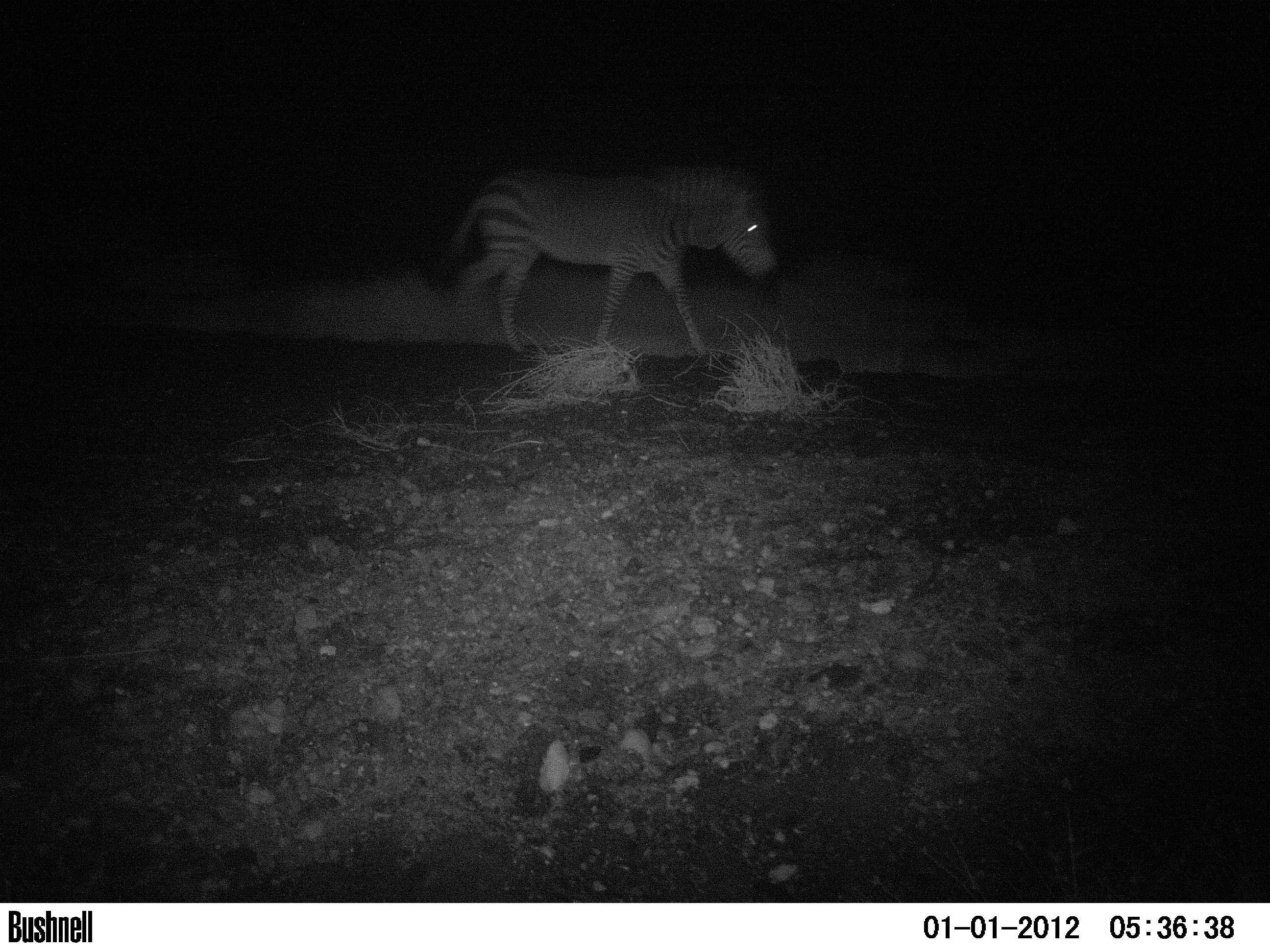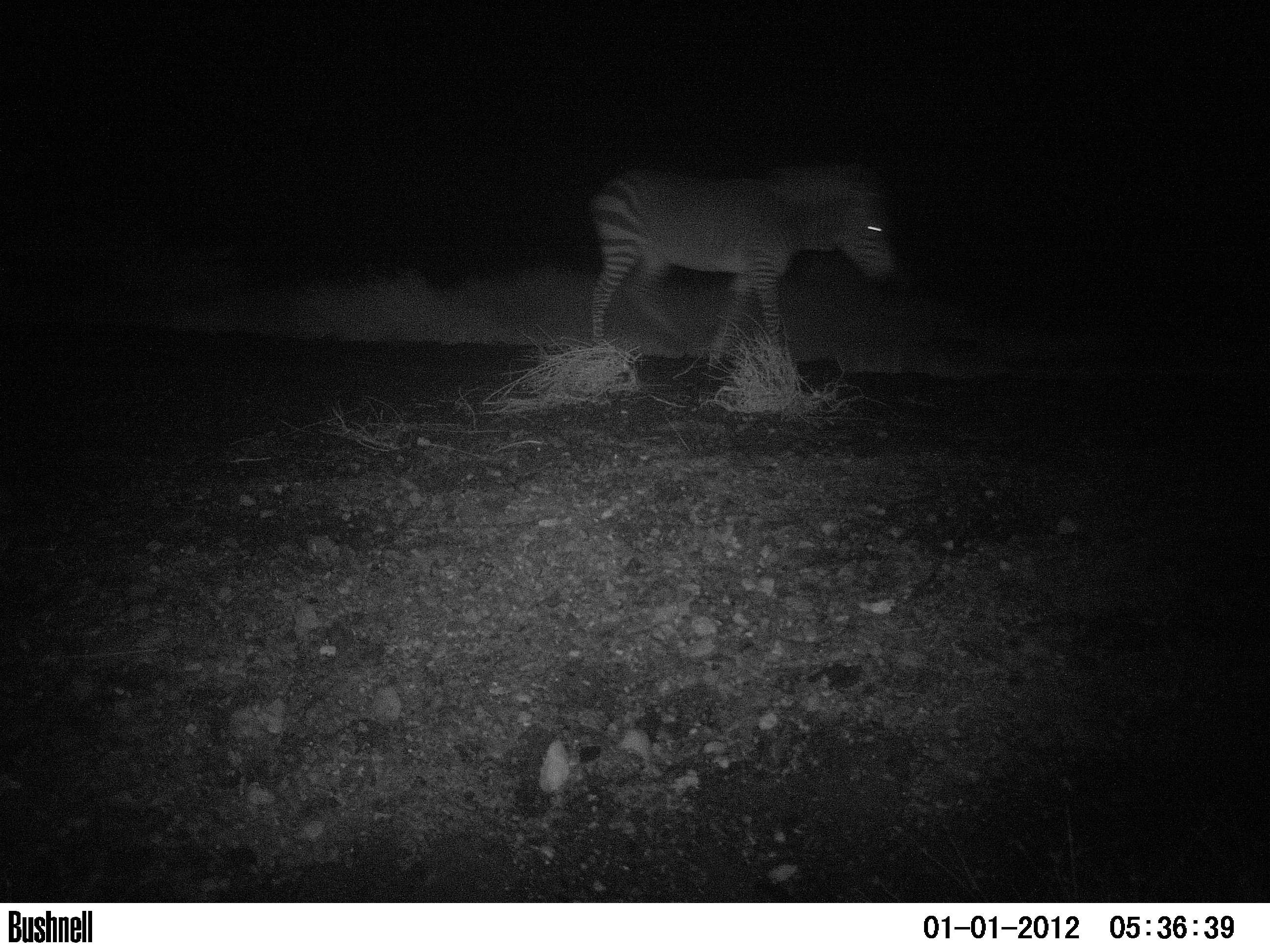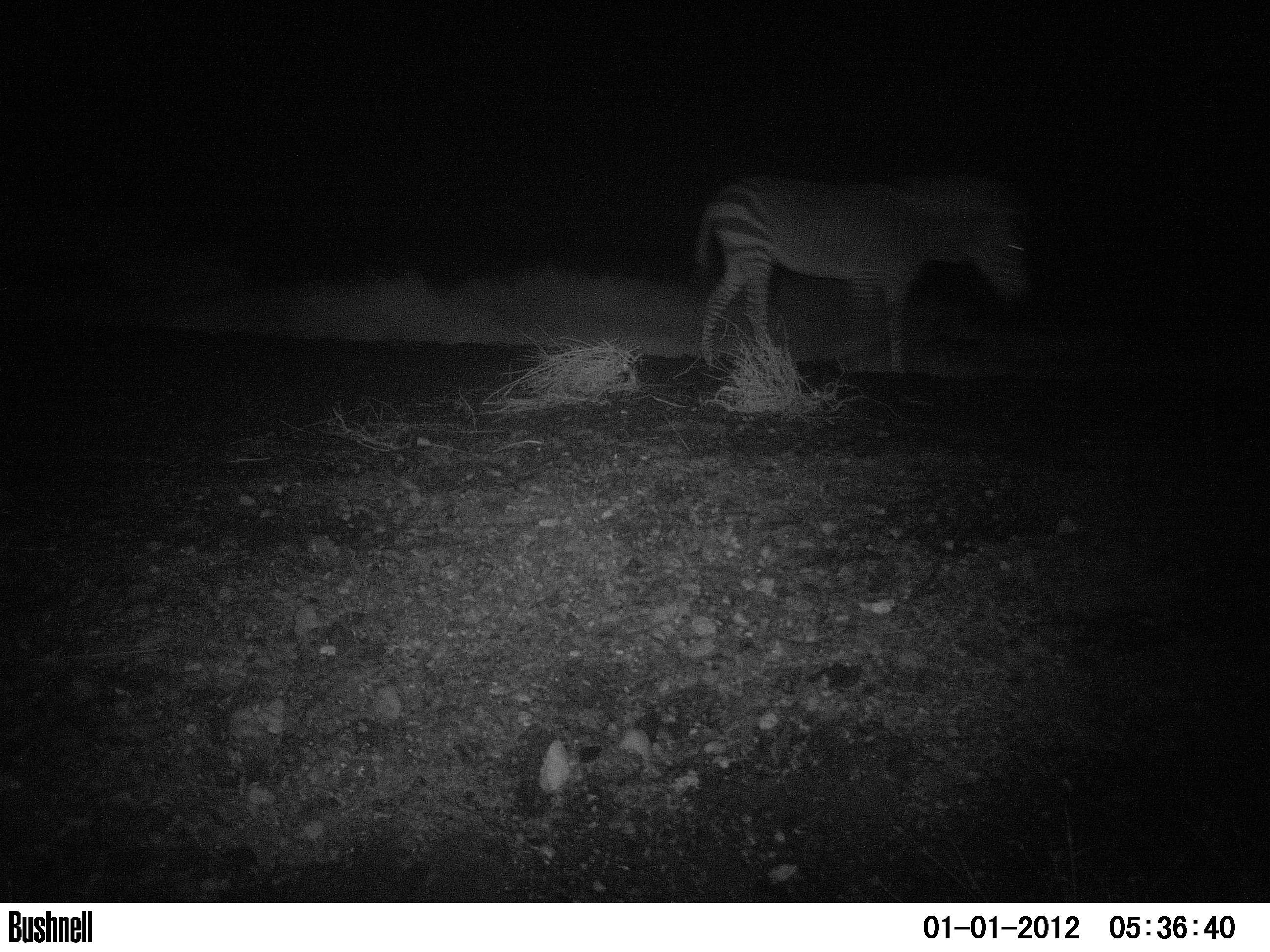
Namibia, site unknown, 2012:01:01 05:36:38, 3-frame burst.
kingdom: Animalia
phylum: Chordata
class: Mammalia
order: Perissodactyla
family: Equidae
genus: Equus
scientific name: Equus zebra hartmannae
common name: hartmann's mountain zebra